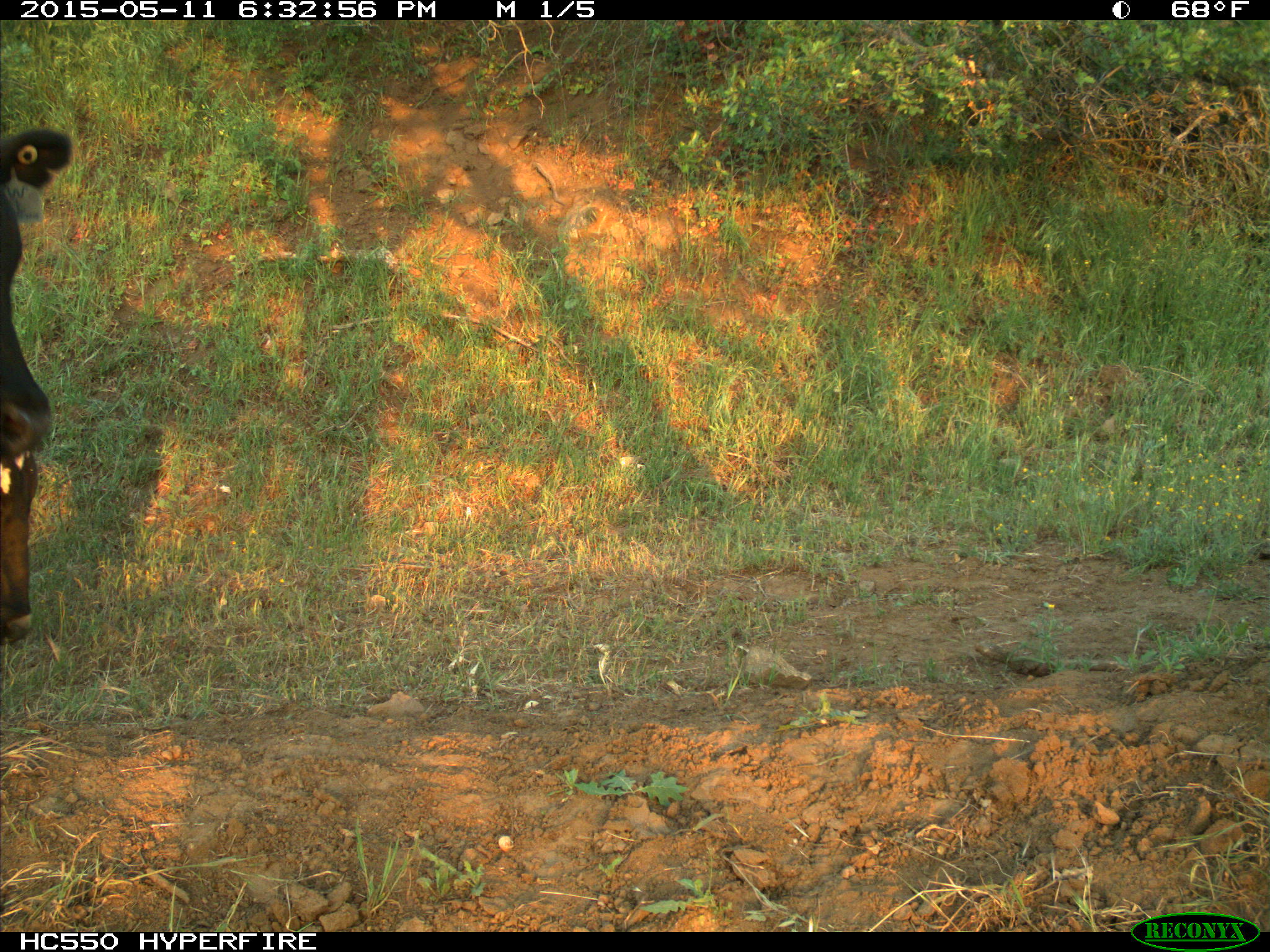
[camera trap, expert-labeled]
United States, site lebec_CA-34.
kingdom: Animalia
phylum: Chordata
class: Mammalia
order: Artiodactyla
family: Bovidae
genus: Bos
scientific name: Bos taurus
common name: domestic cow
Bos taurus (domestic cow).